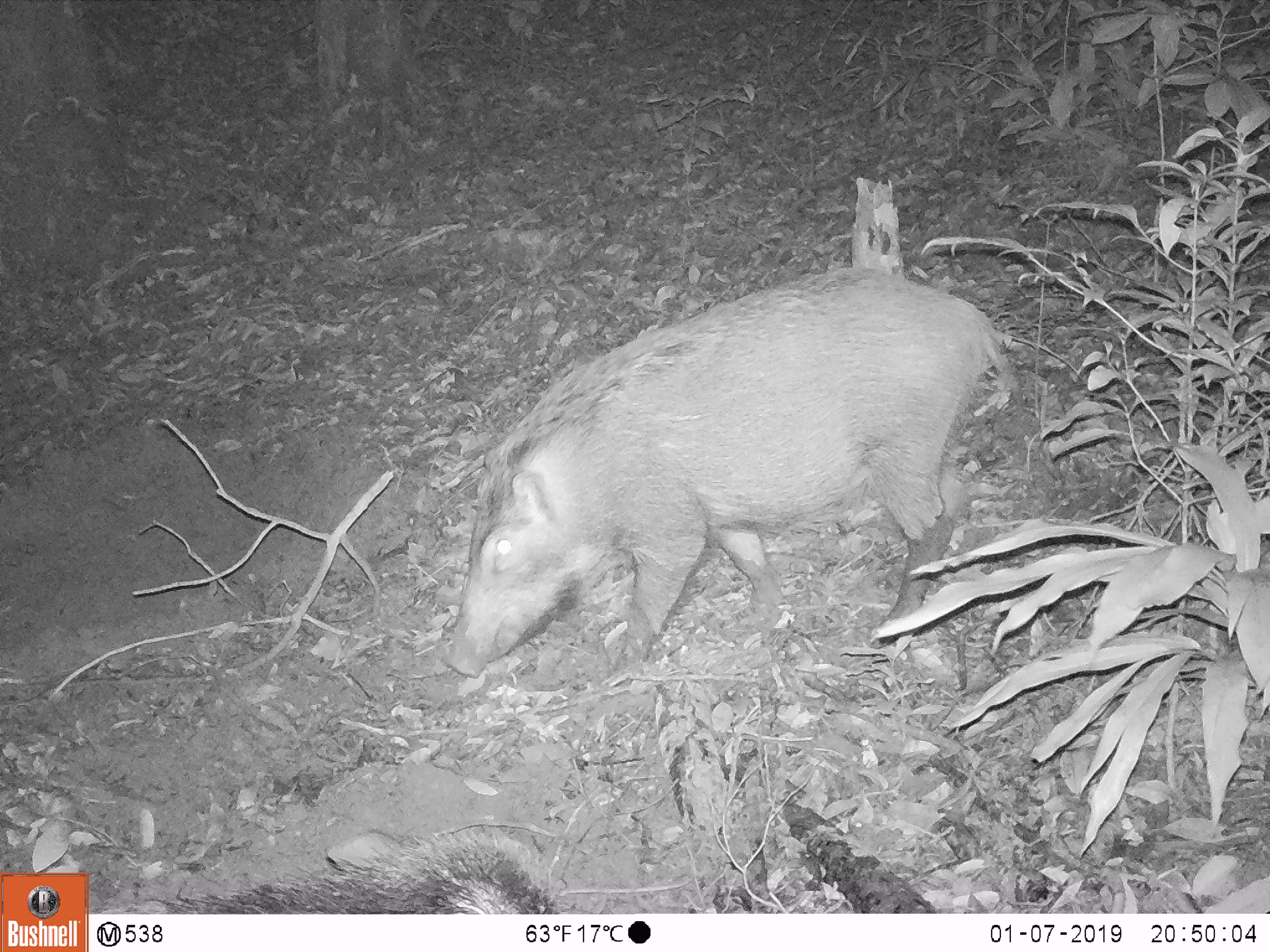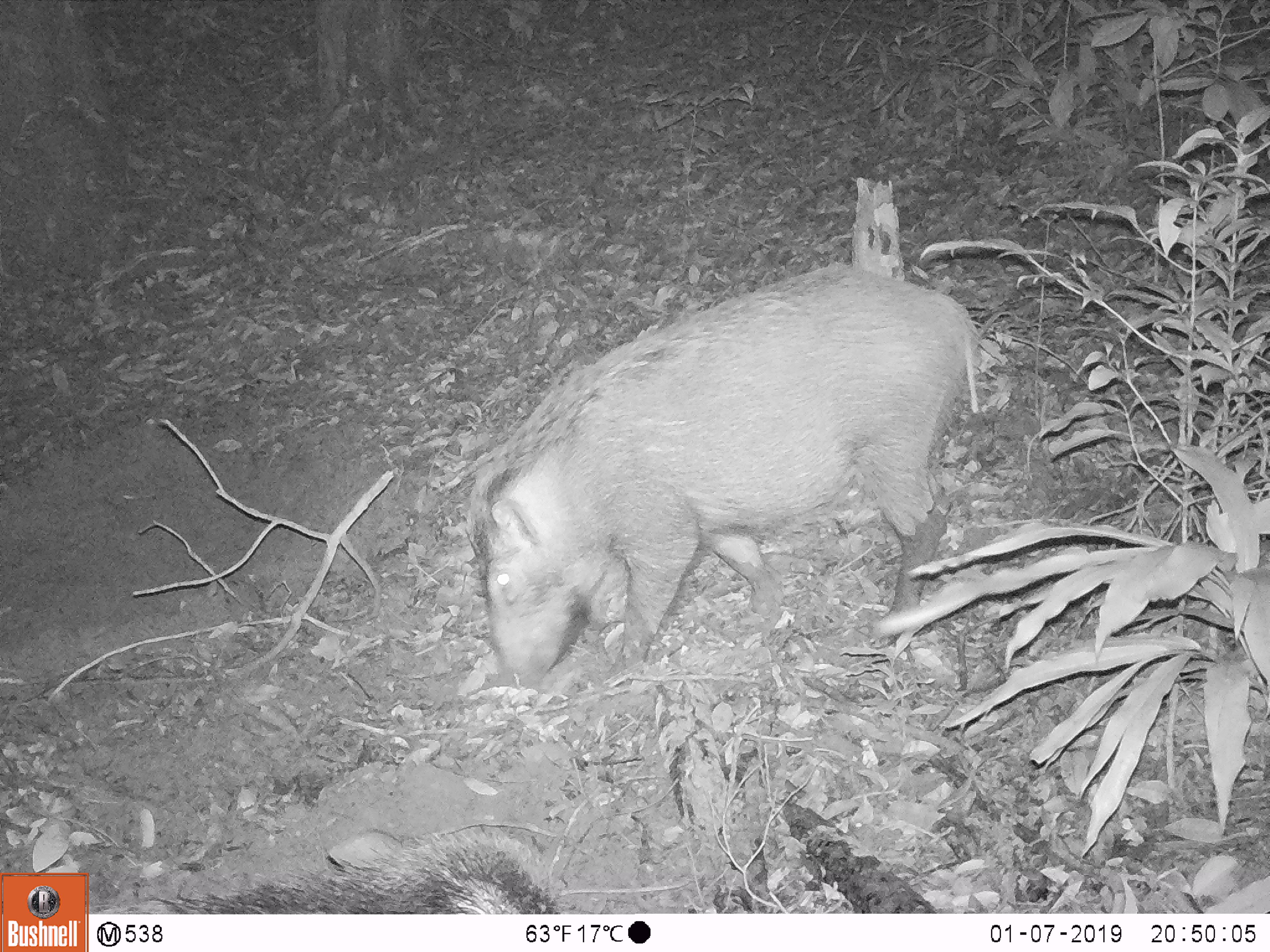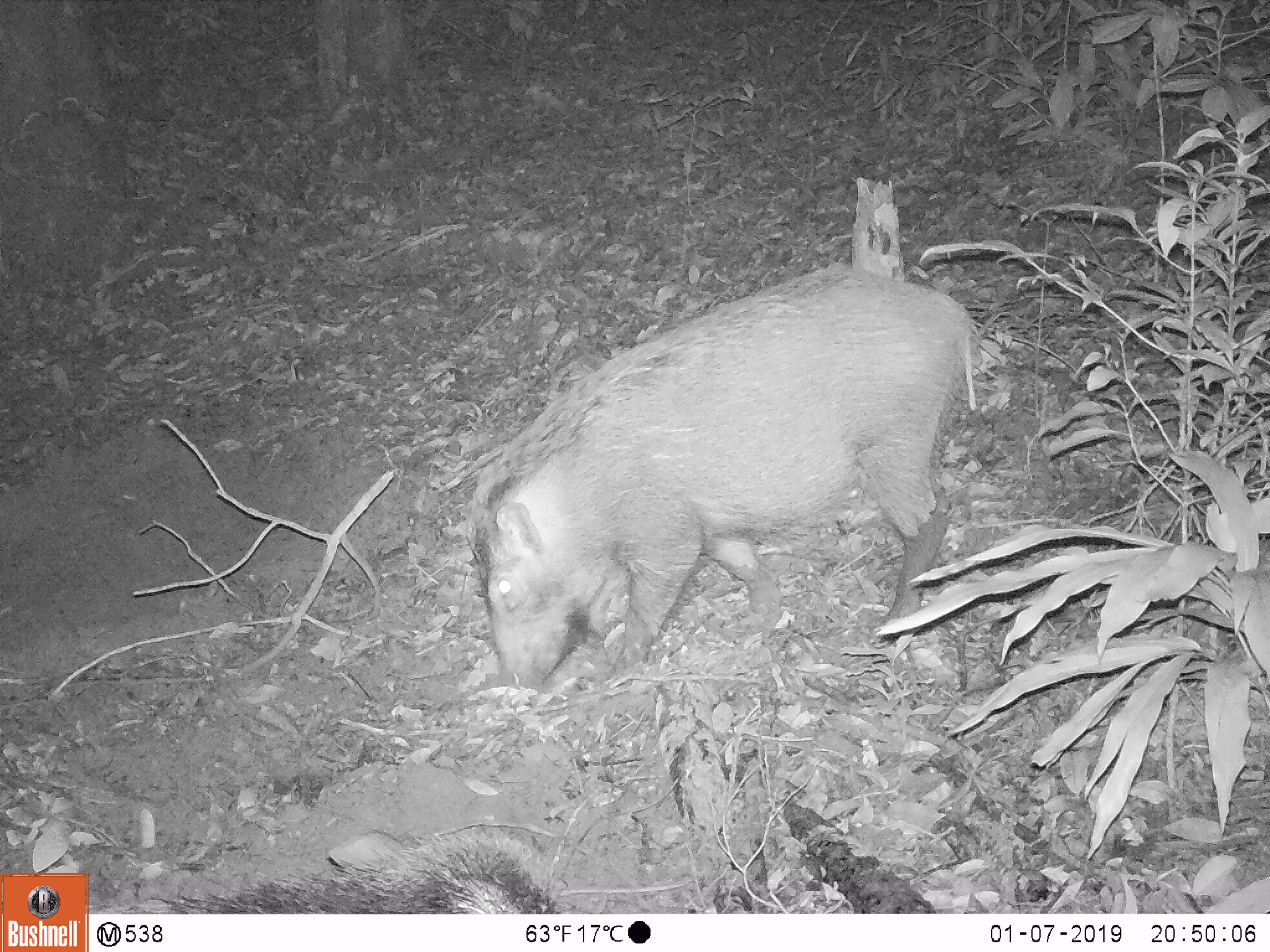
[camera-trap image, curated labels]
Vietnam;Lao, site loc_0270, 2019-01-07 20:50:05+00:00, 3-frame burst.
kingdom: Animalia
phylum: Chordata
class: Mammalia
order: Artiodactyla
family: Suidae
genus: Sus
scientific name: Sus scrofa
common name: eurasian wild pig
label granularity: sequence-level